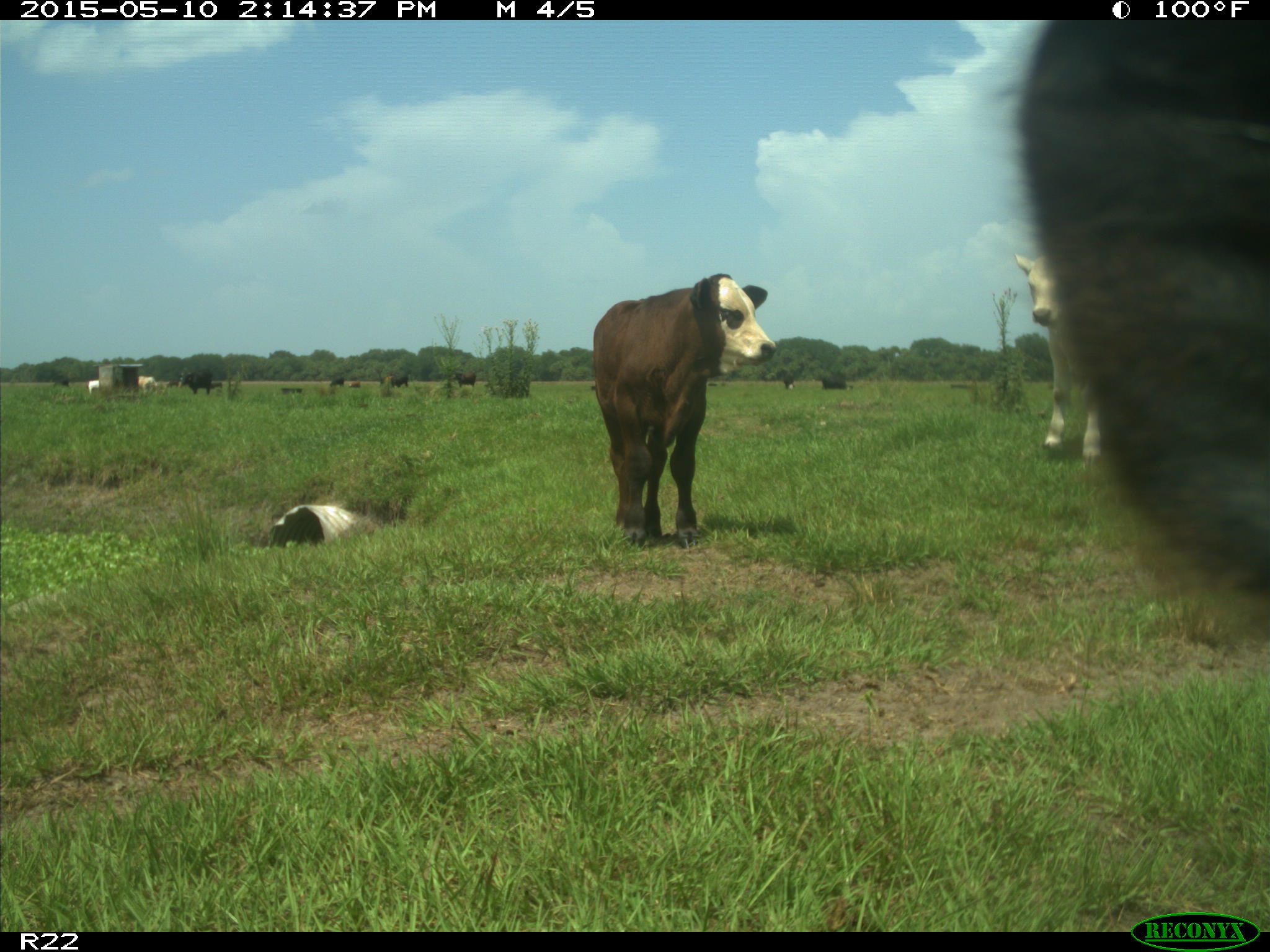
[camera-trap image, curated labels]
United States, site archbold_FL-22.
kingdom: Animalia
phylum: Chordata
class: Mammalia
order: Artiodactyla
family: Bovidae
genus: Bos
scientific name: Bos taurus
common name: domestic cow